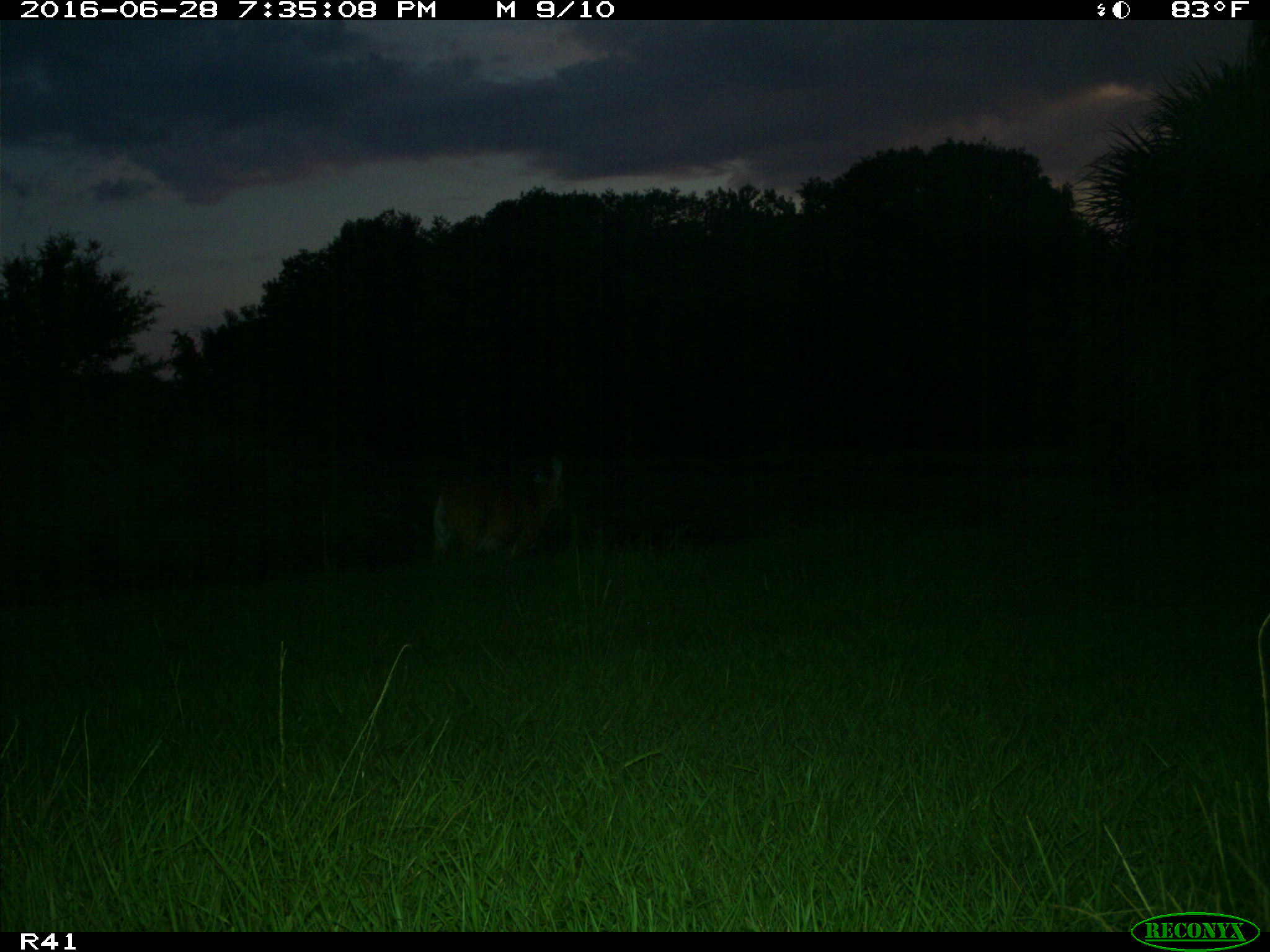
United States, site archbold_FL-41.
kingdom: Animalia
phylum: Chordata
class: Mammalia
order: Artiodactyla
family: Cervidae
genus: Odocoileus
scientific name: Odocoileus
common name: deer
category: unidentified deer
Unidentified deer (deer) (Odocoileus).